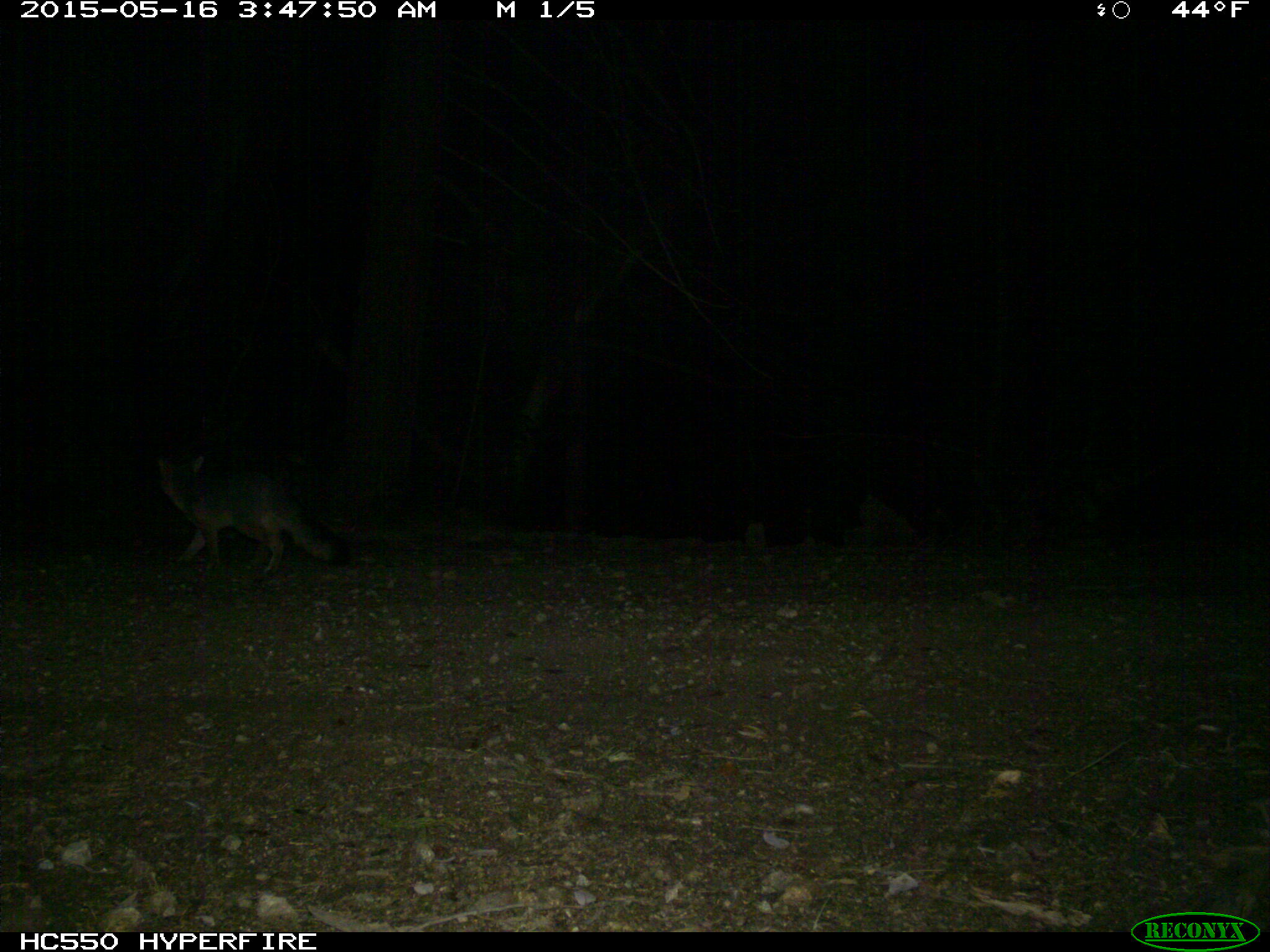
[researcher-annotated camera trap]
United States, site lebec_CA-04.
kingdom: Animalia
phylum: Chordata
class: Mammalia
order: Carnivora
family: Canidae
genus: Urocyon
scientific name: Urocyon cinereoargenteus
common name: gray fox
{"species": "Urocyon cinereoargenteus (gray fox)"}